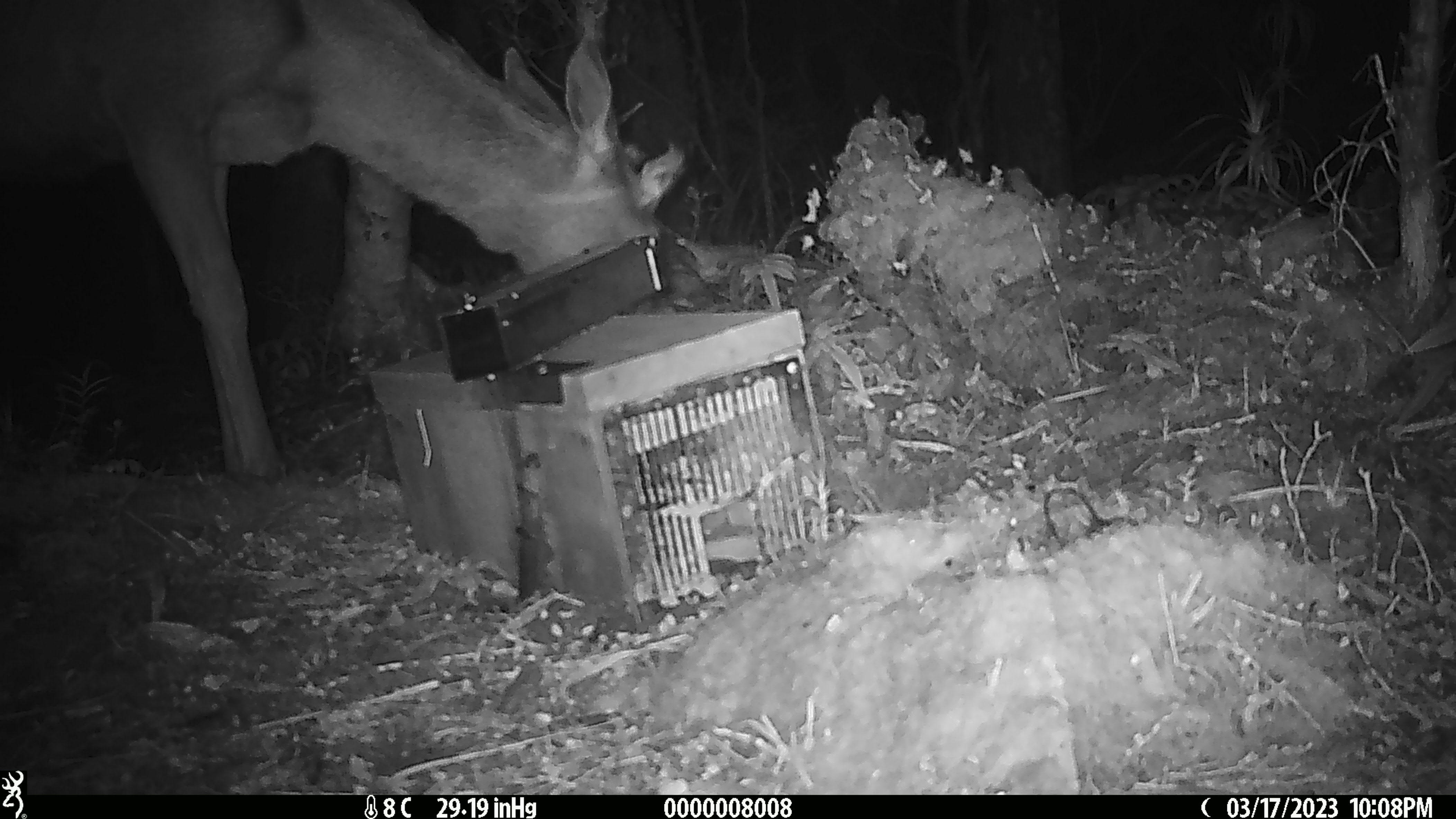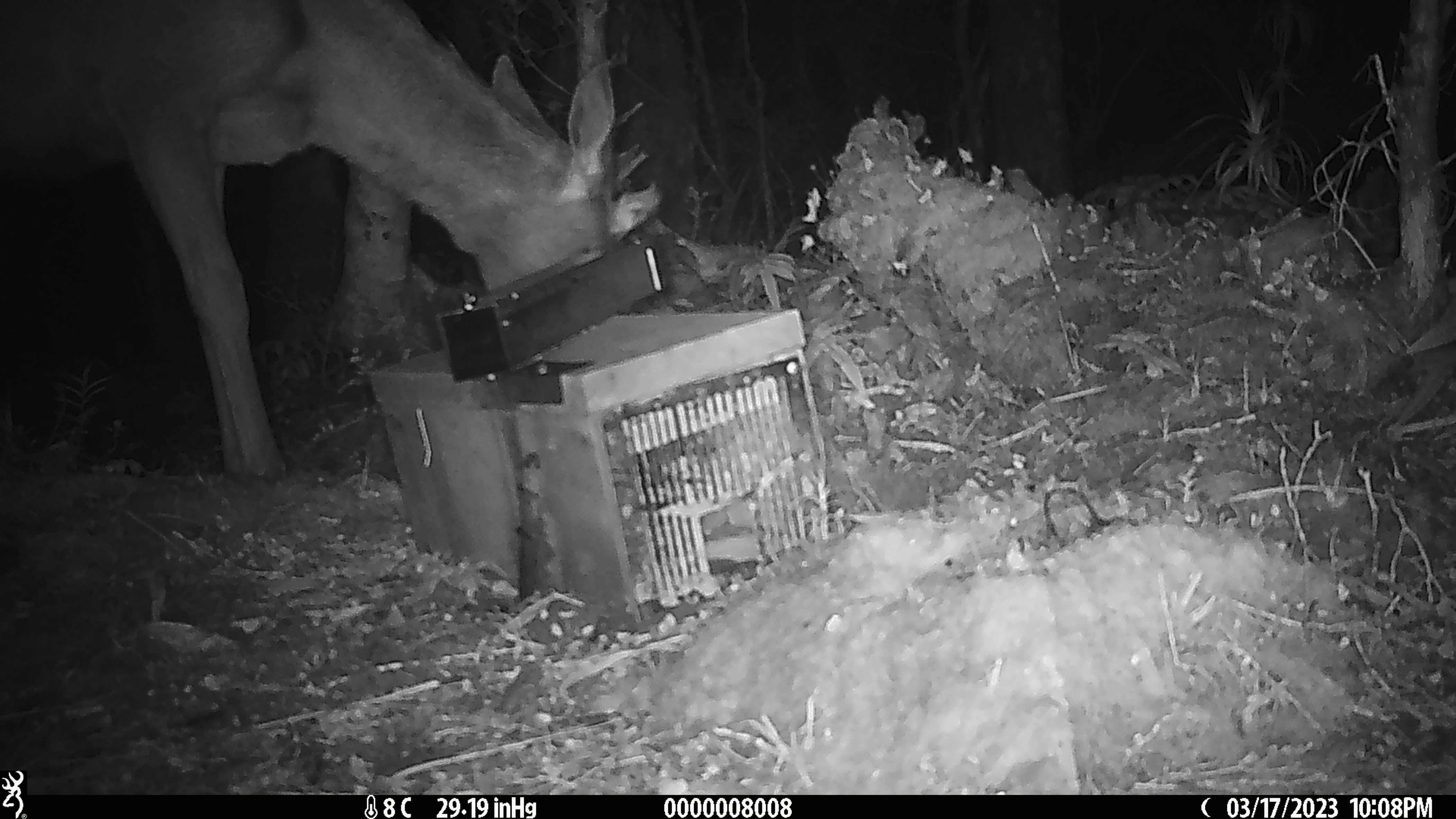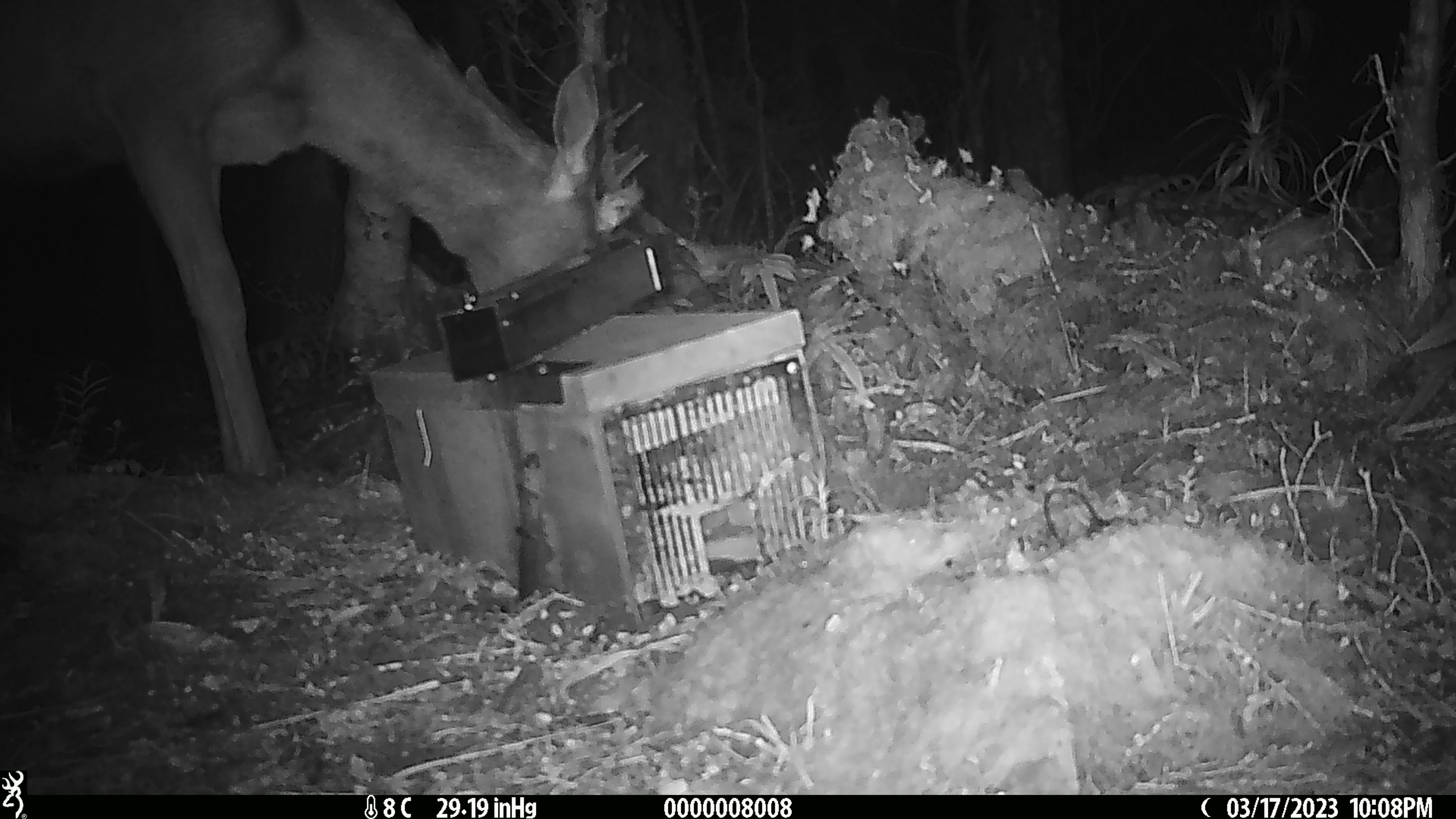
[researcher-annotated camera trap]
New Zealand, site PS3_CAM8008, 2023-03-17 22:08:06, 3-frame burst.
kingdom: Animalia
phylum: Chordata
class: Mammalia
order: Artiodactyla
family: Cervidae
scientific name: Cervidae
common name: deer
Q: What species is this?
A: Deer (Cervidae).